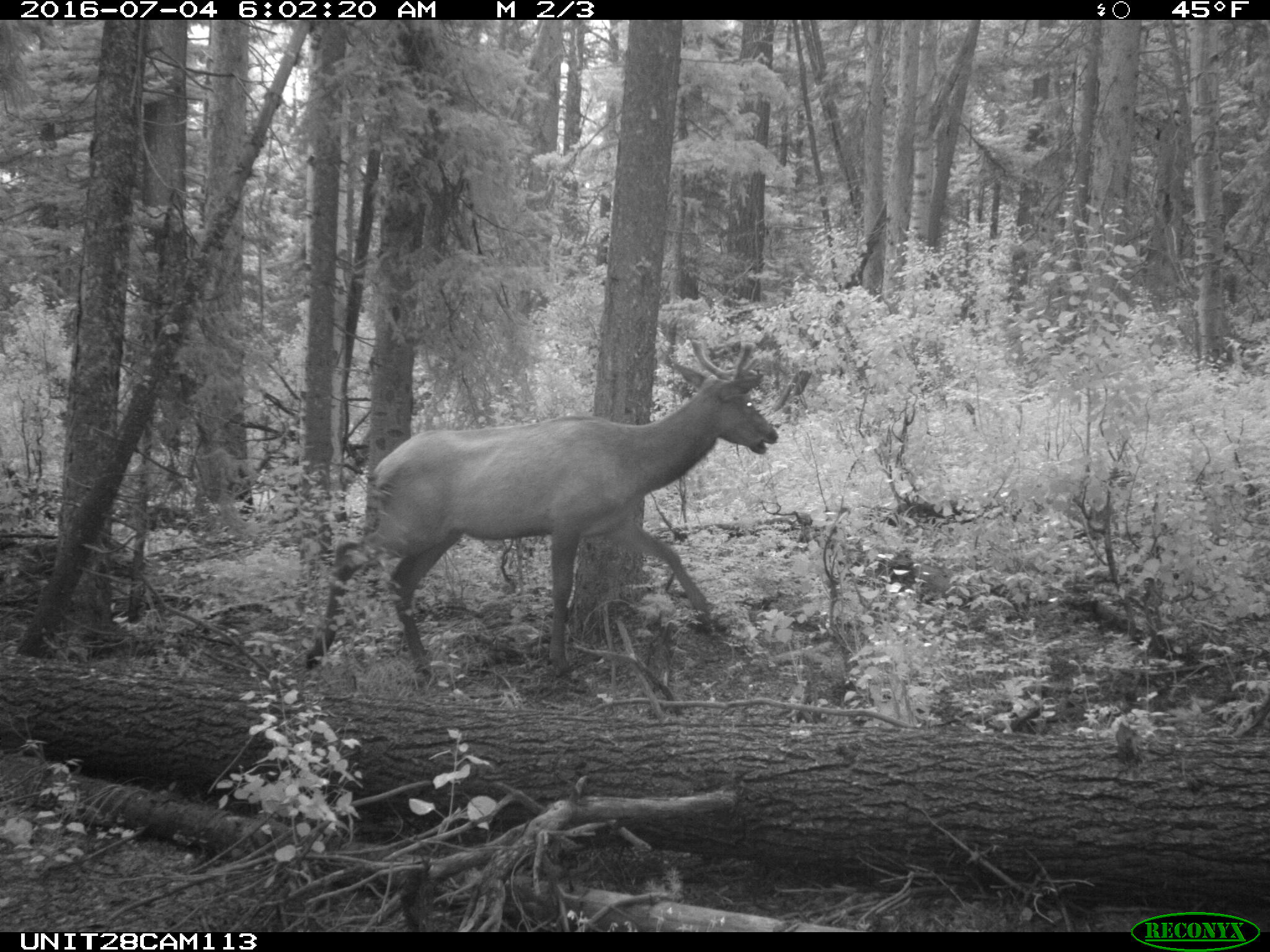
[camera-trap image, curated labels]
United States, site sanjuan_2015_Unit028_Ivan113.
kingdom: Animalia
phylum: Chordata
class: Mammalia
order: Artiodactyla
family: Cervidae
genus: Cervus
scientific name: Cervus elaphus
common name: red deer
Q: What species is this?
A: Cervus elaphus (red deer).